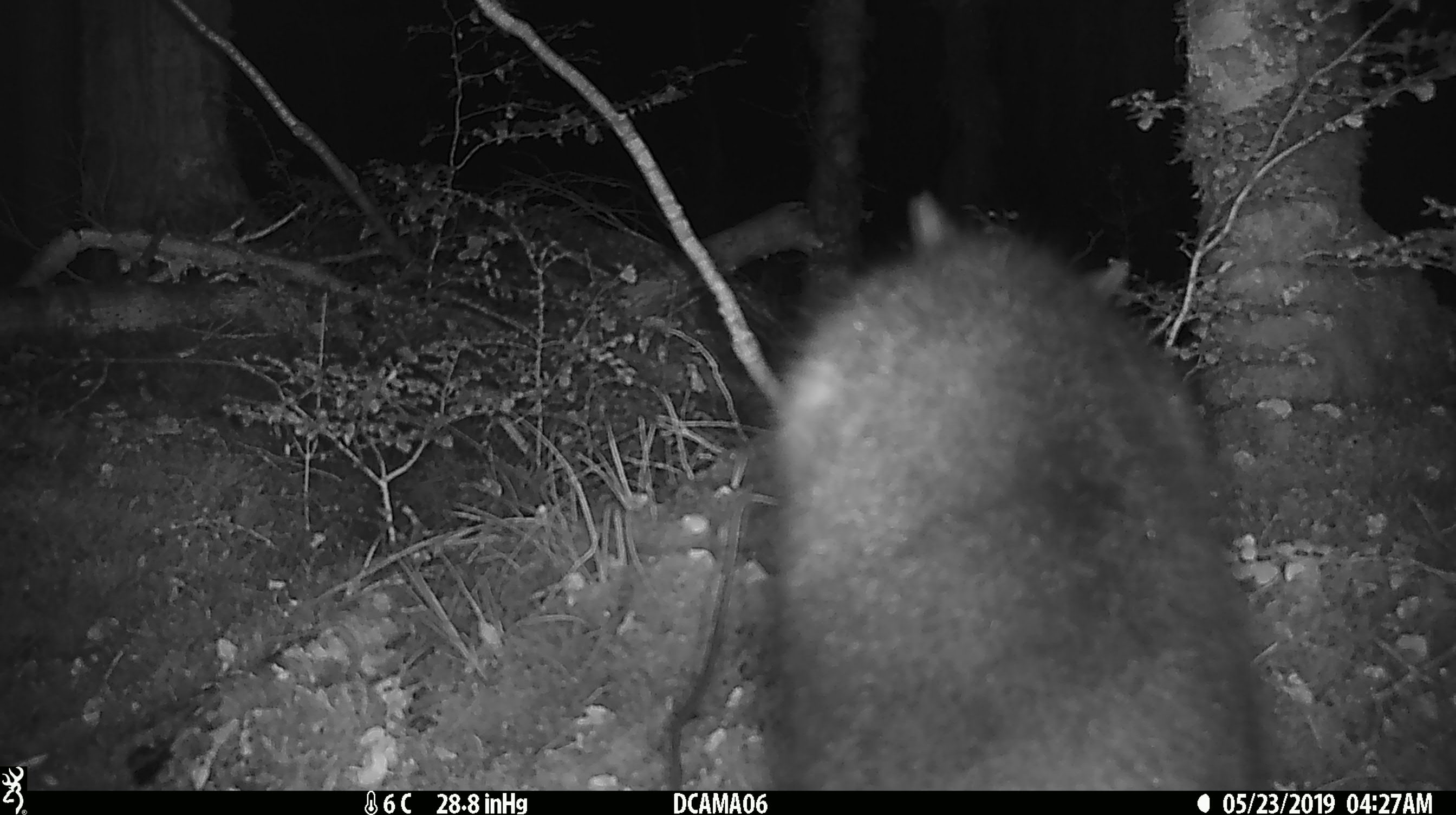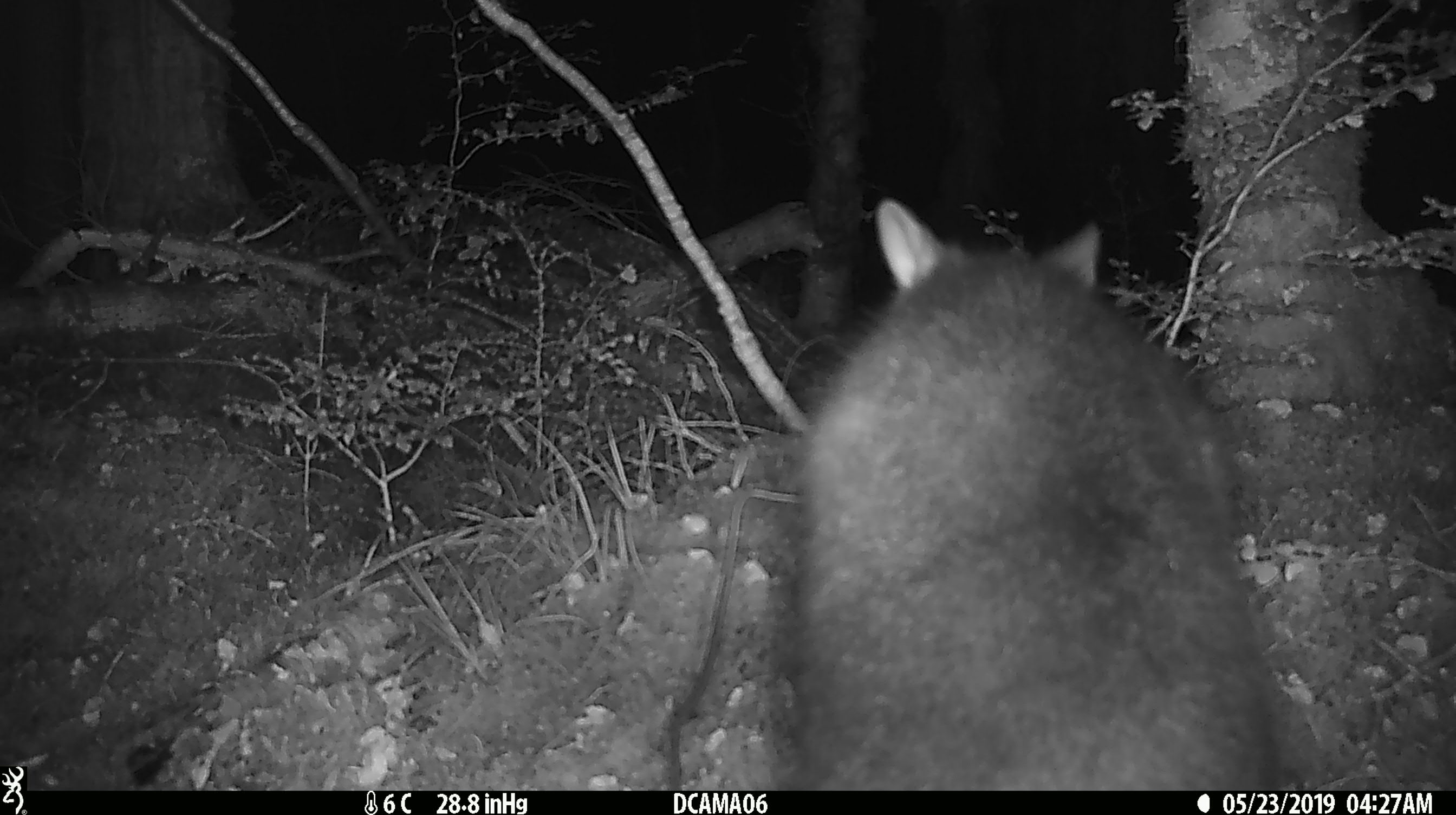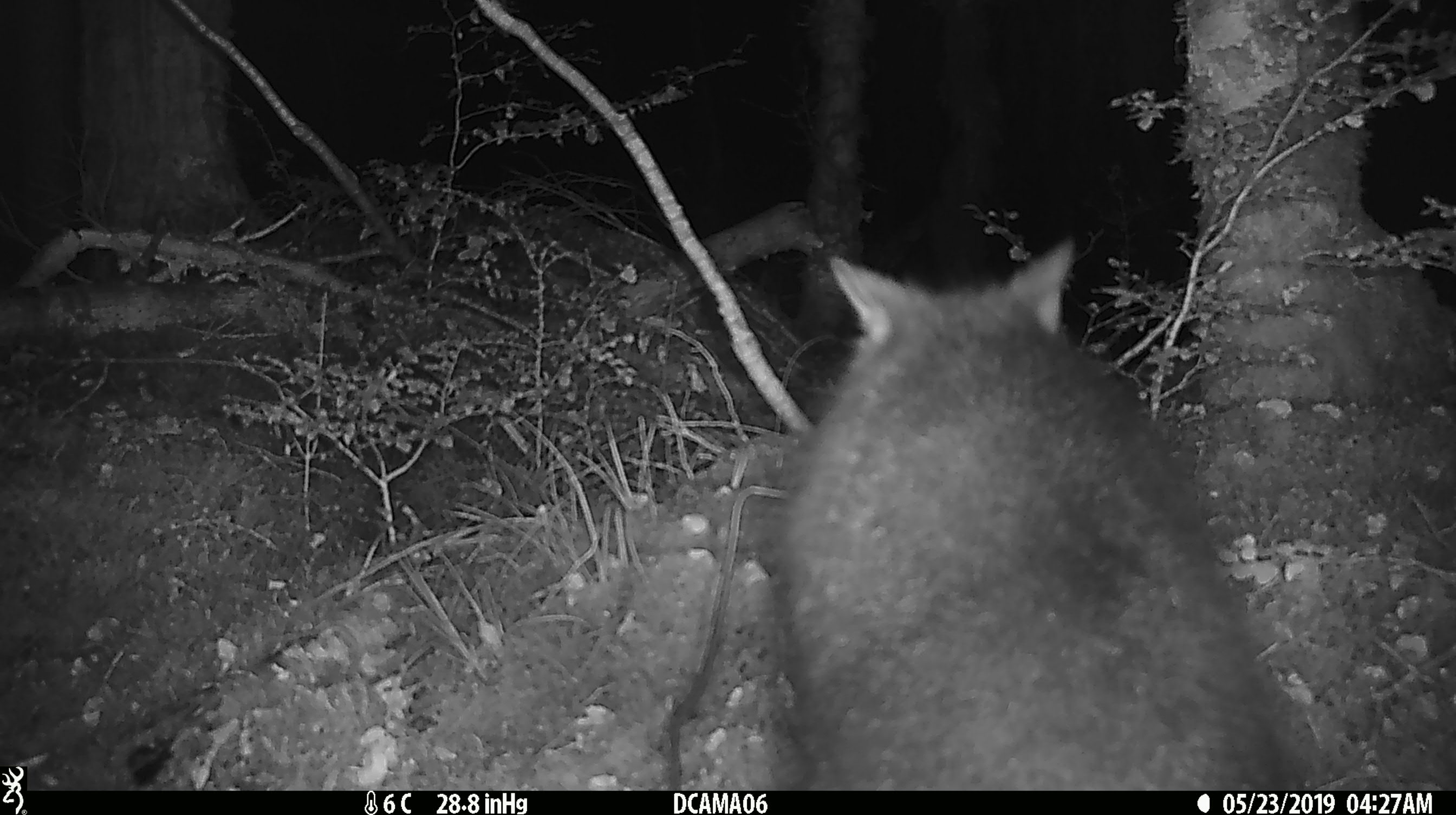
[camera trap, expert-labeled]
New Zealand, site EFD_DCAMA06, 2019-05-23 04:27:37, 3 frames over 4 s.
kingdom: Animalia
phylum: Chordata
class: Mammalia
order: Diprotodontia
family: Phalangeridae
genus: Trichosurus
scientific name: Trichosurus vulpecula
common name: common brushtail possum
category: possum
Possum (common brushtail possum) (Trichosurus vulpecula).